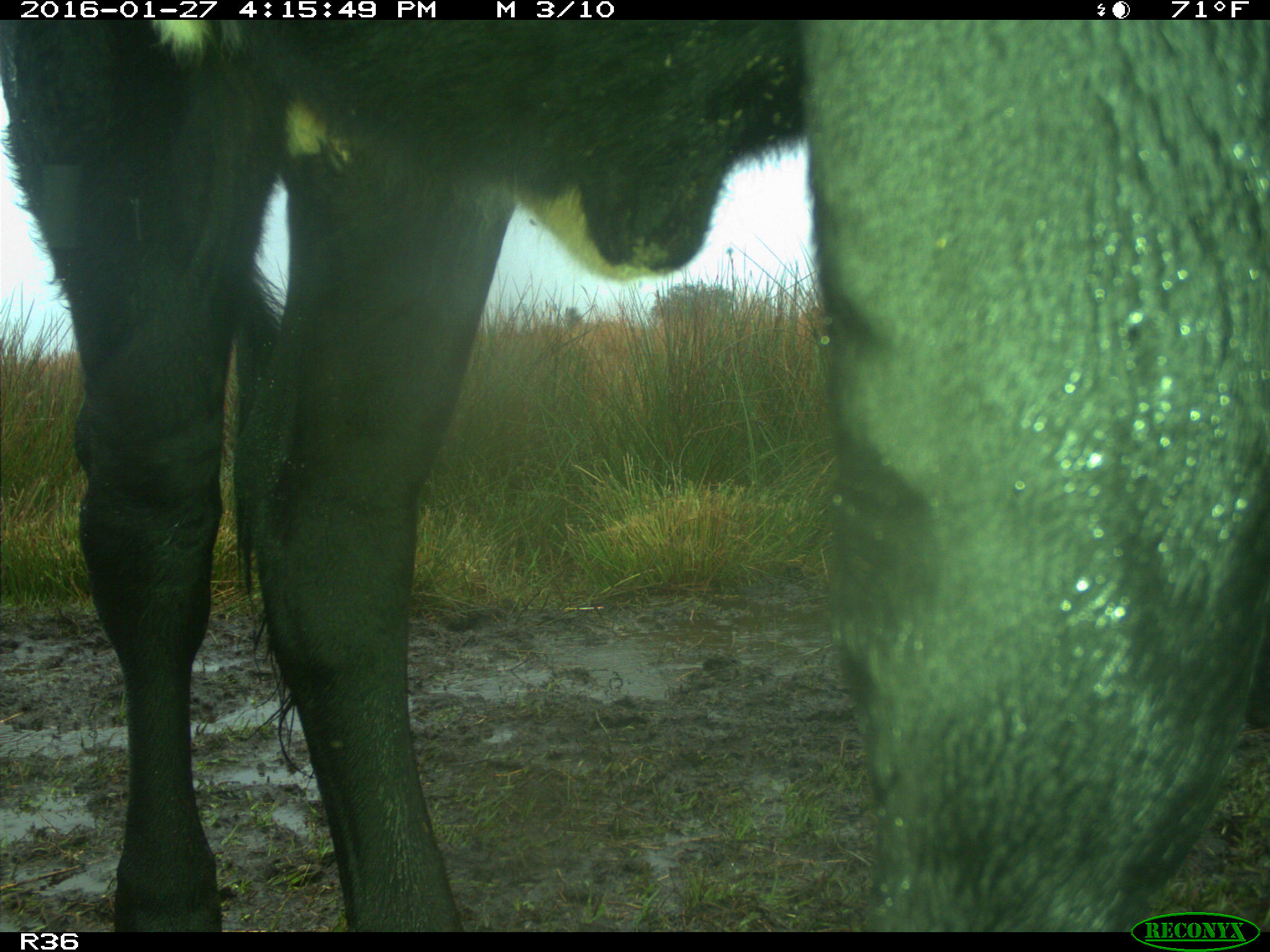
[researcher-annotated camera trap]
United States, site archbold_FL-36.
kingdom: Animalia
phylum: Chordata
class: Mammalia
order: Artiodactyla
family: Bovidae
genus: Bos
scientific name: Bos taurus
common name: domestic cow